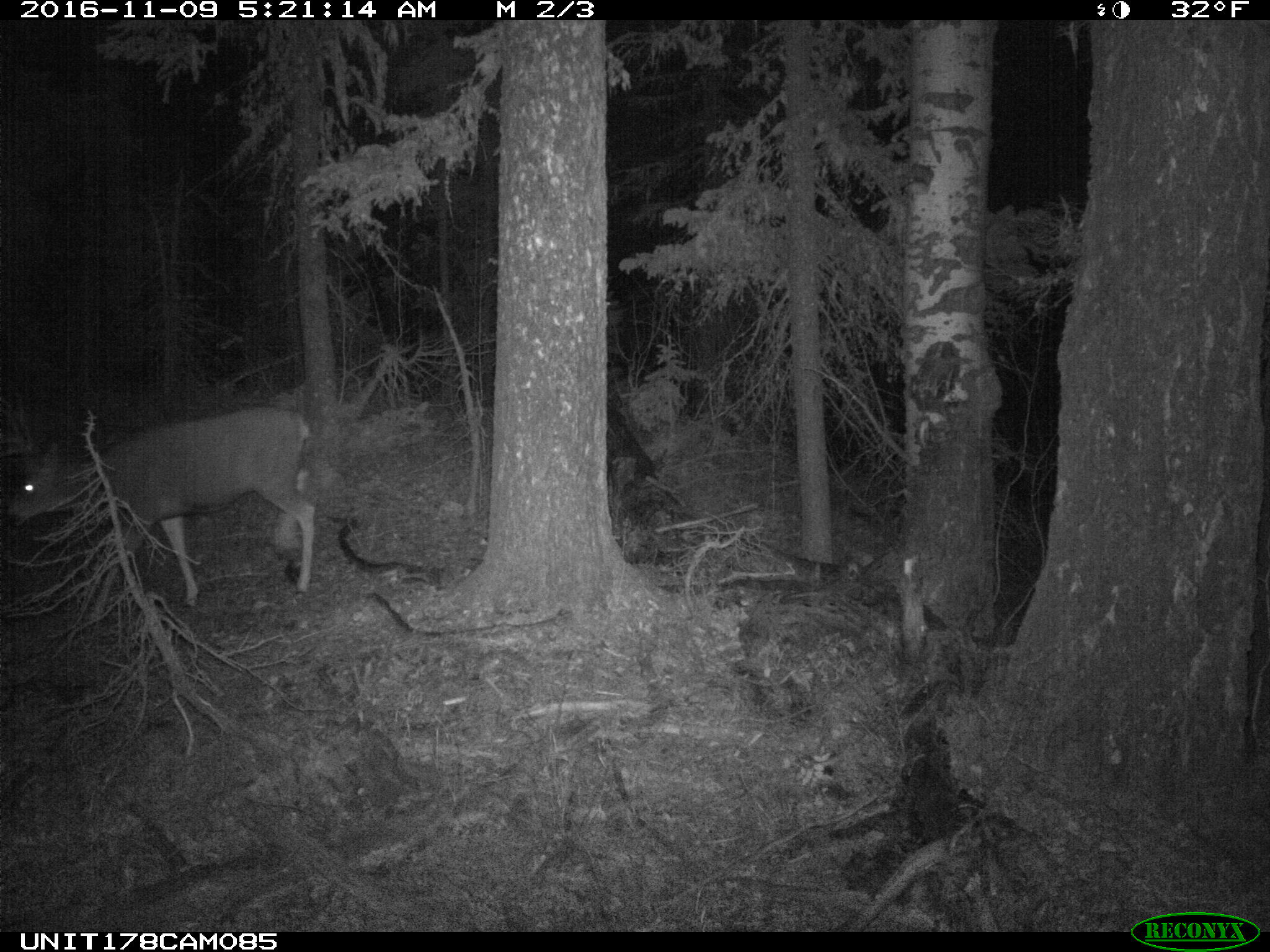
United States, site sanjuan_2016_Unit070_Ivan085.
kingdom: Animalia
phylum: Chordata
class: Mammalia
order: Artiodactyla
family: Cervidae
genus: Odocoileus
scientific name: Odocoileus hemionus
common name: mule deer